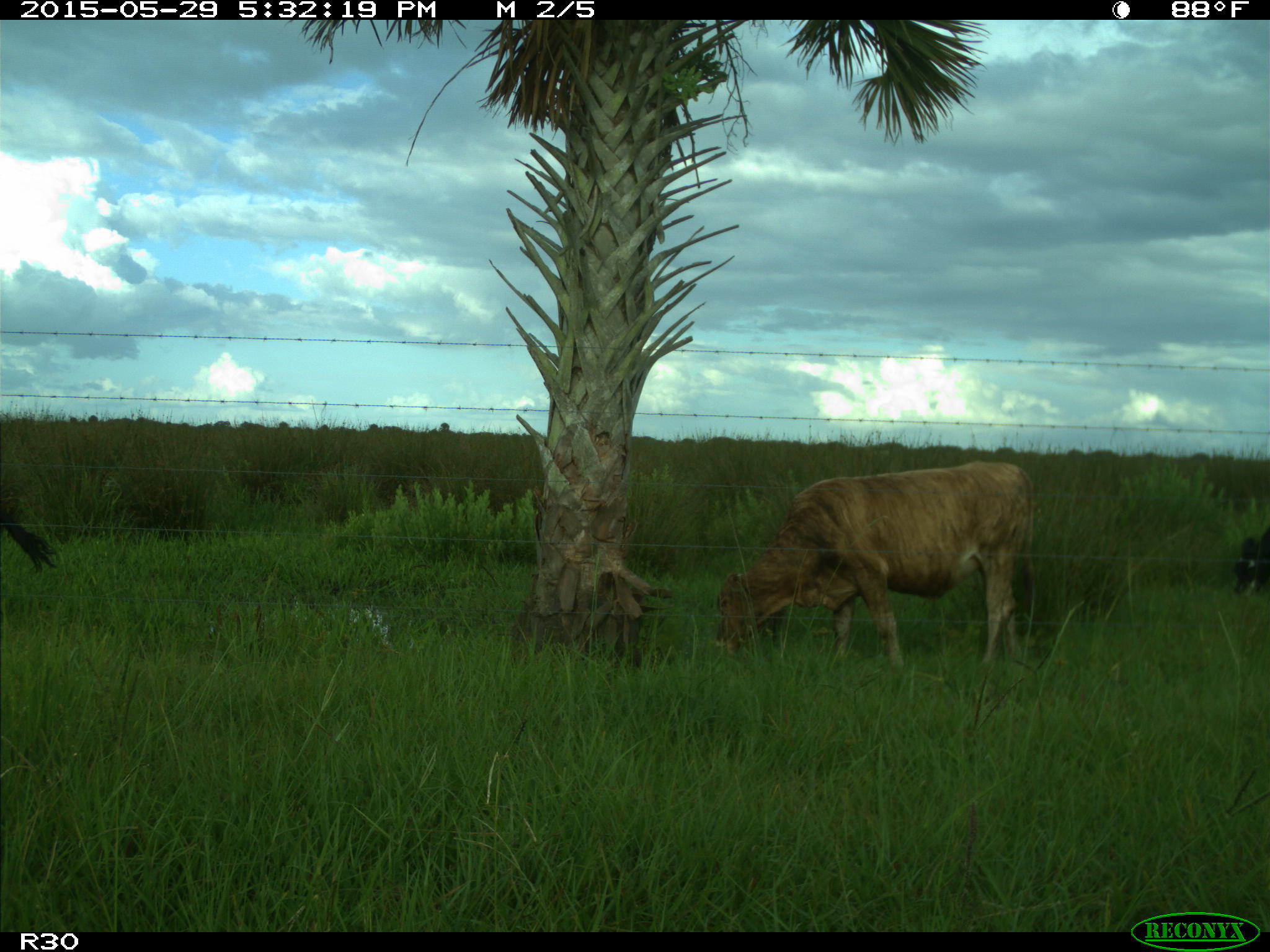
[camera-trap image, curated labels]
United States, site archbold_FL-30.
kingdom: Animalia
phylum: Chordata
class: Mammalia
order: Artiodactyla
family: Bovidae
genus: Bos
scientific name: Bos taurus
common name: domestic cow